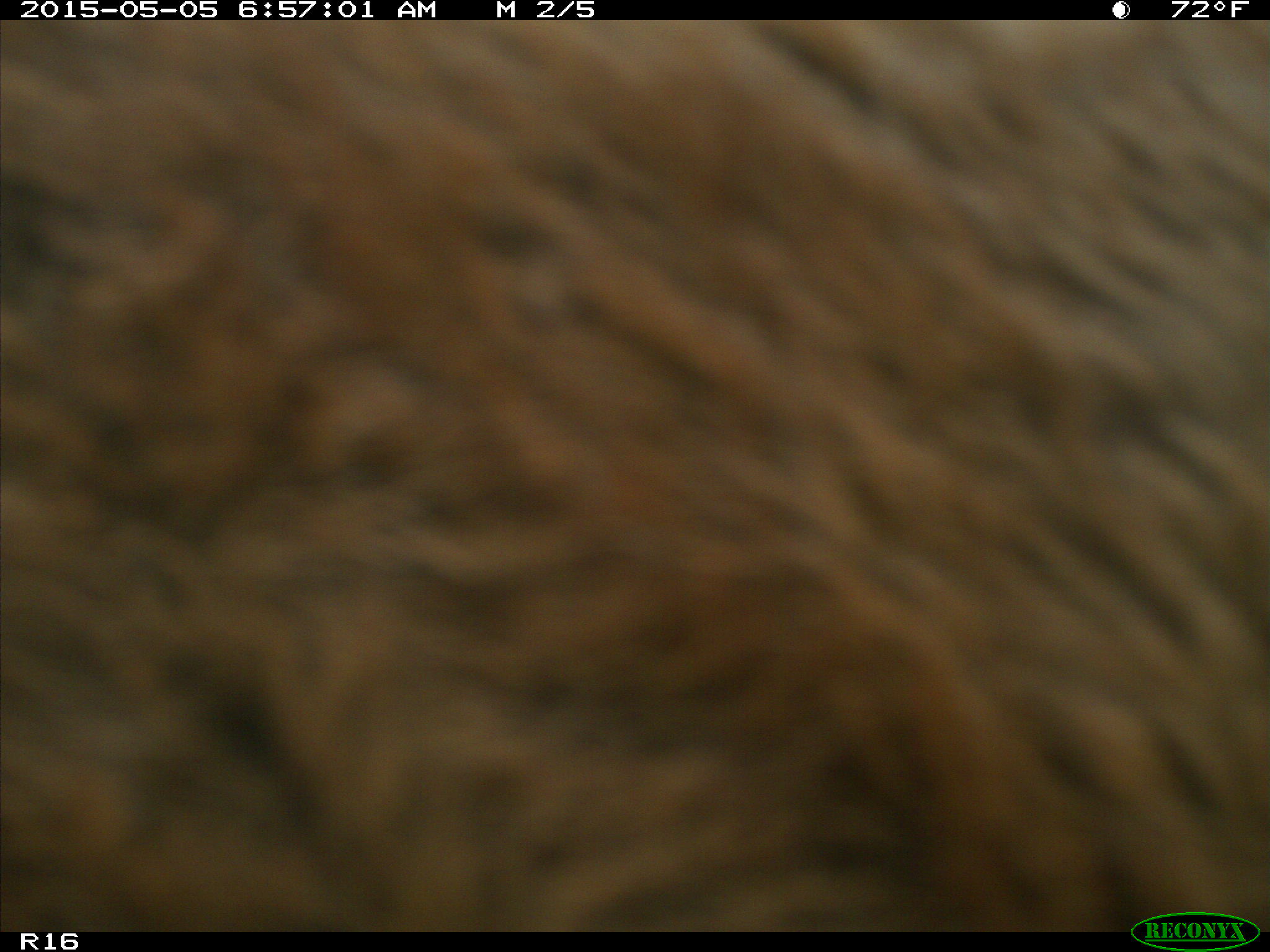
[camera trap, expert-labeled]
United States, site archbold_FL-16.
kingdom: Animalia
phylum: Chordata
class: Mammalia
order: Artiodactyla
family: Bovidae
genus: Bos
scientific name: Bos taurus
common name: domestic cow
Bos taurus (domestic cow).